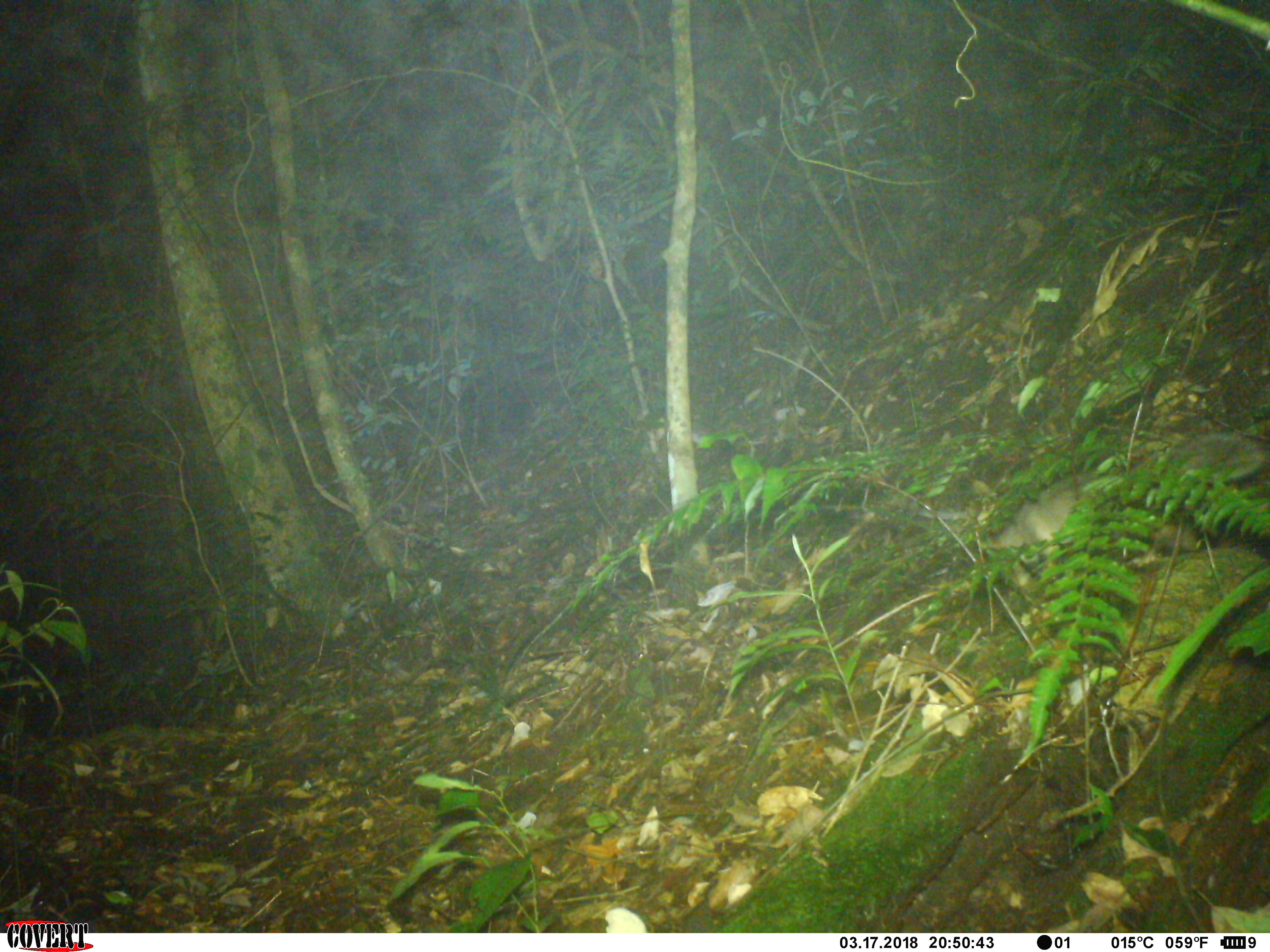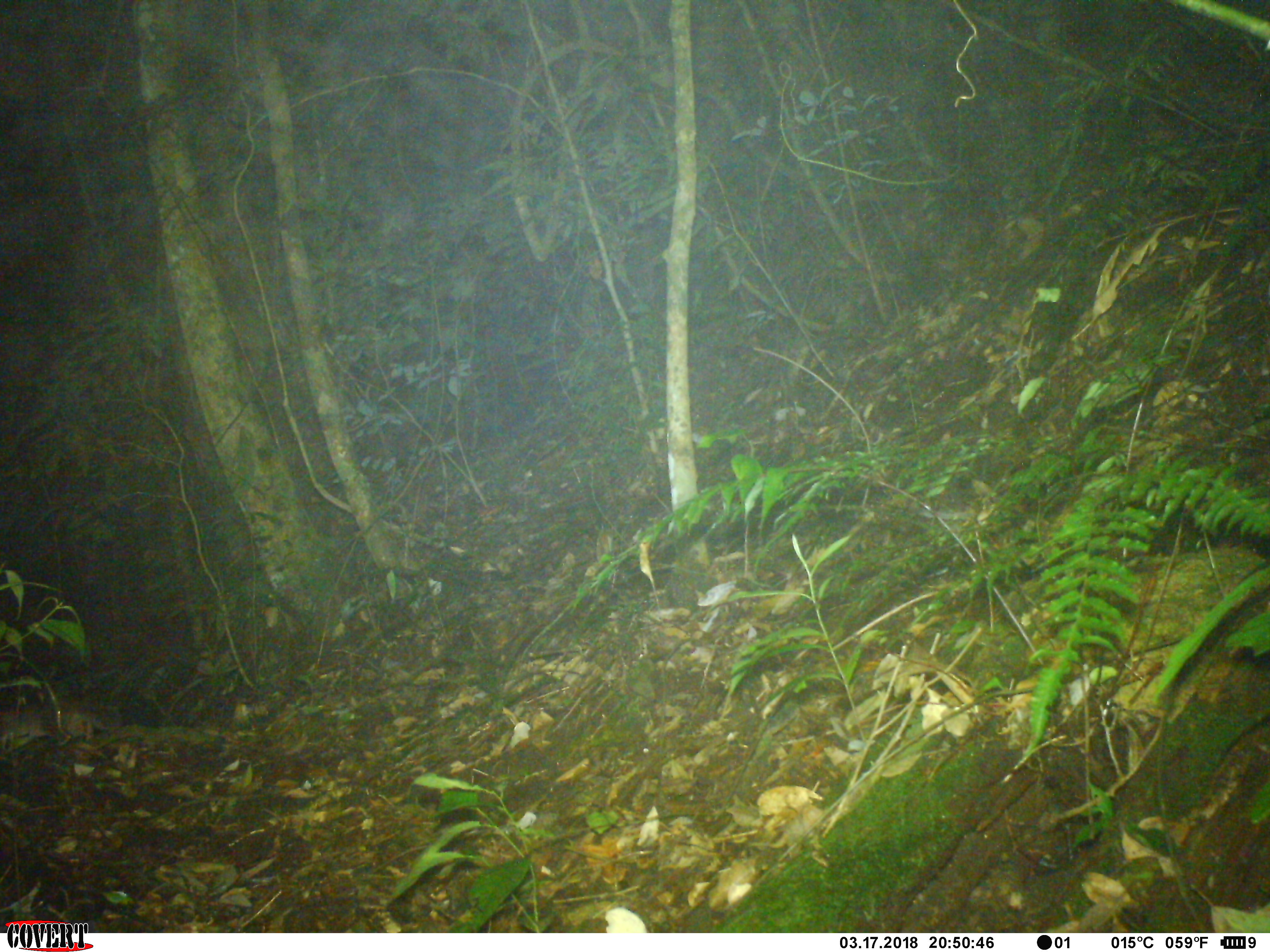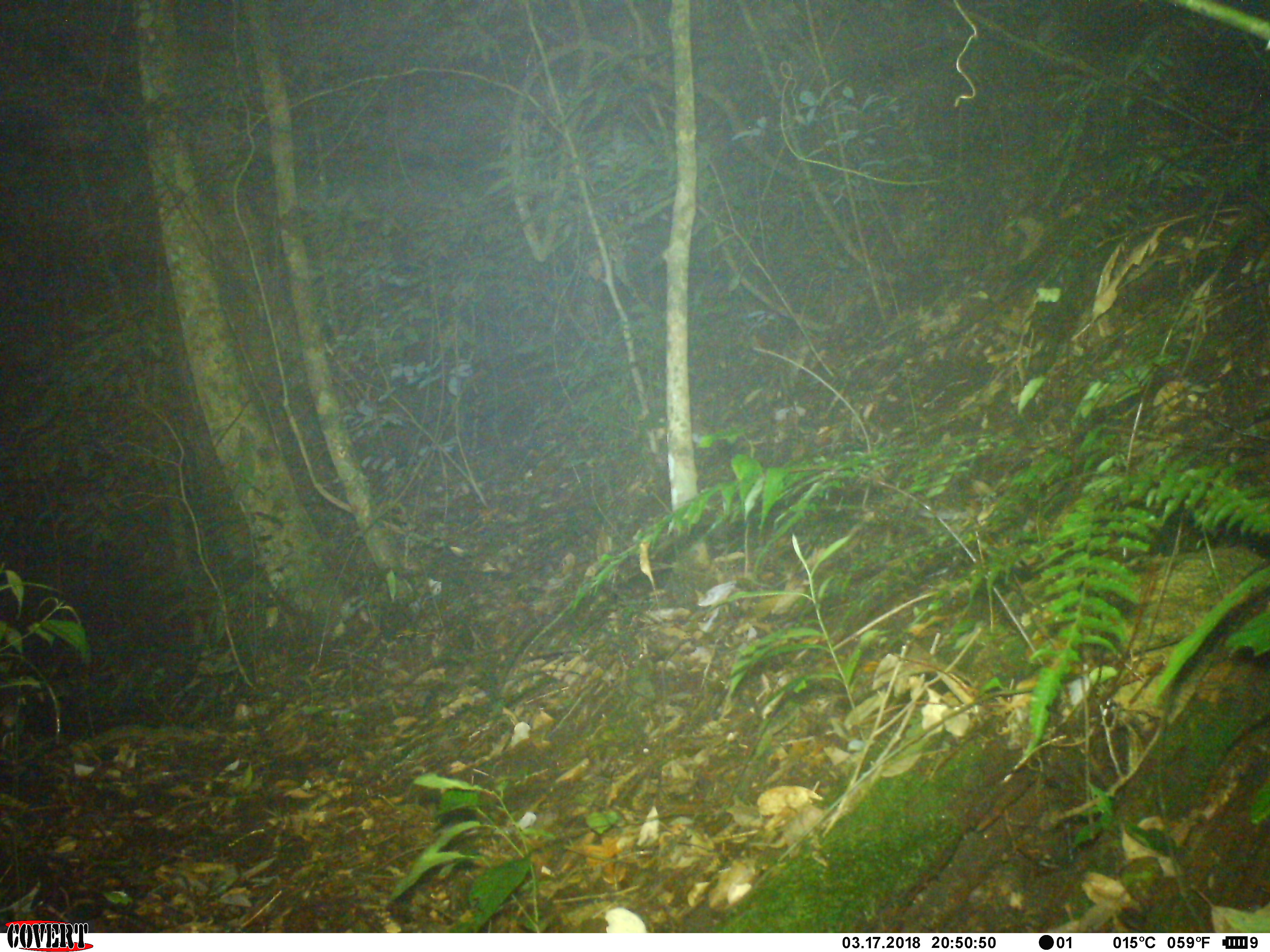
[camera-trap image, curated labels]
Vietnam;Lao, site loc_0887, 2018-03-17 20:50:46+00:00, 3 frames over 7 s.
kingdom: Animalia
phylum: Chordata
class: Mammalia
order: Carnivora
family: Mustelidae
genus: Melogale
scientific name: Melogale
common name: ferret badger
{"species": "ferret badger (Melogale)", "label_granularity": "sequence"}